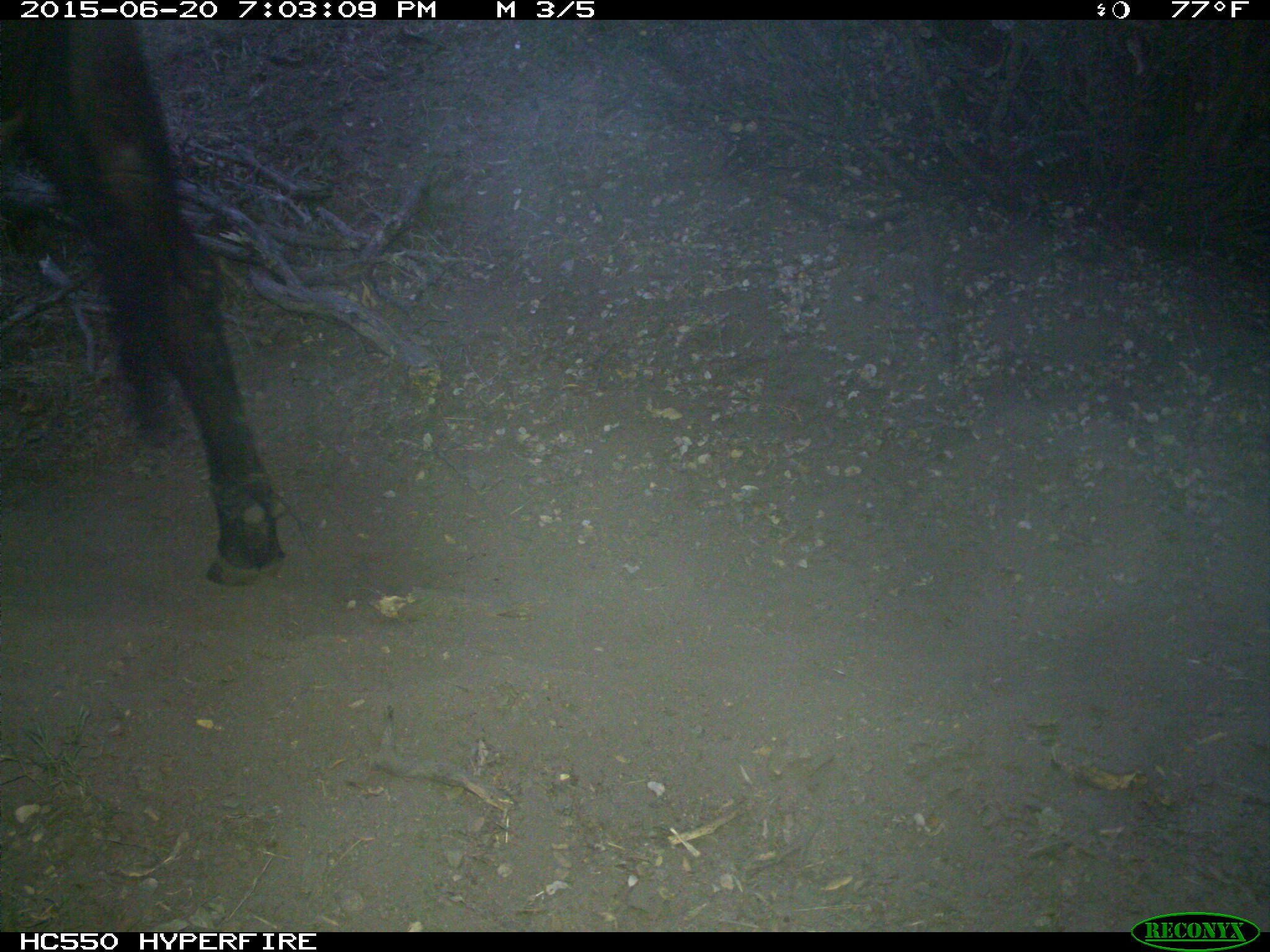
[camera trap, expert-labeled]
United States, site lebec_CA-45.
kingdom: Animalia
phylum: Chordata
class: Mammalia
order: Artiodactyla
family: Bovidae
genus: Bos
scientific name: Bos taurus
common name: domestic cow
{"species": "Bos taurus (domestic cow)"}